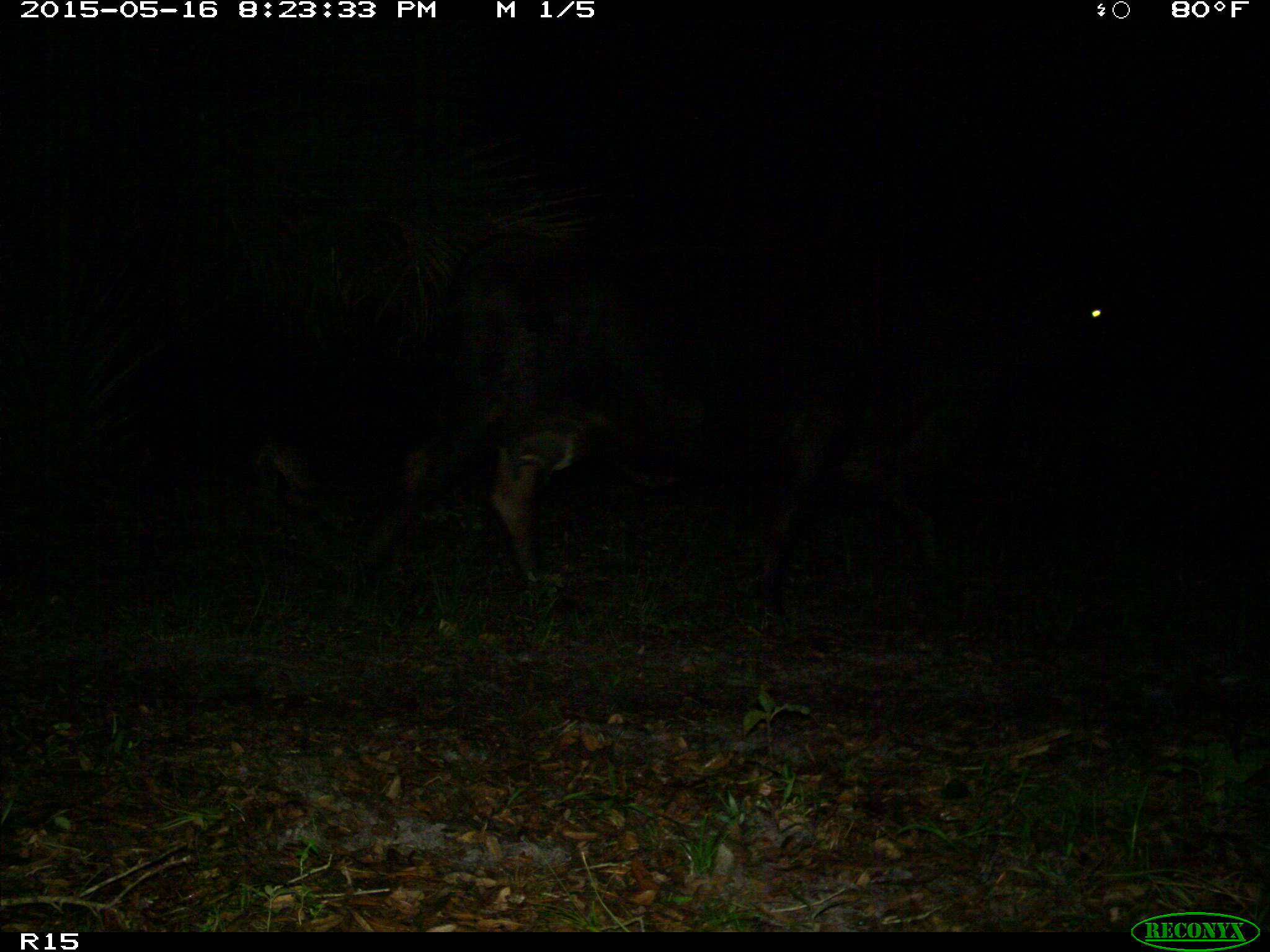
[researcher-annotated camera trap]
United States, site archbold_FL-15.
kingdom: Animalia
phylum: Chordata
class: Mammalia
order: Artiodactyla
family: Bovidae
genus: Bos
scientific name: Bos taurus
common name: domestic cow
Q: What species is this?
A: Bos taurus (domestic cow).